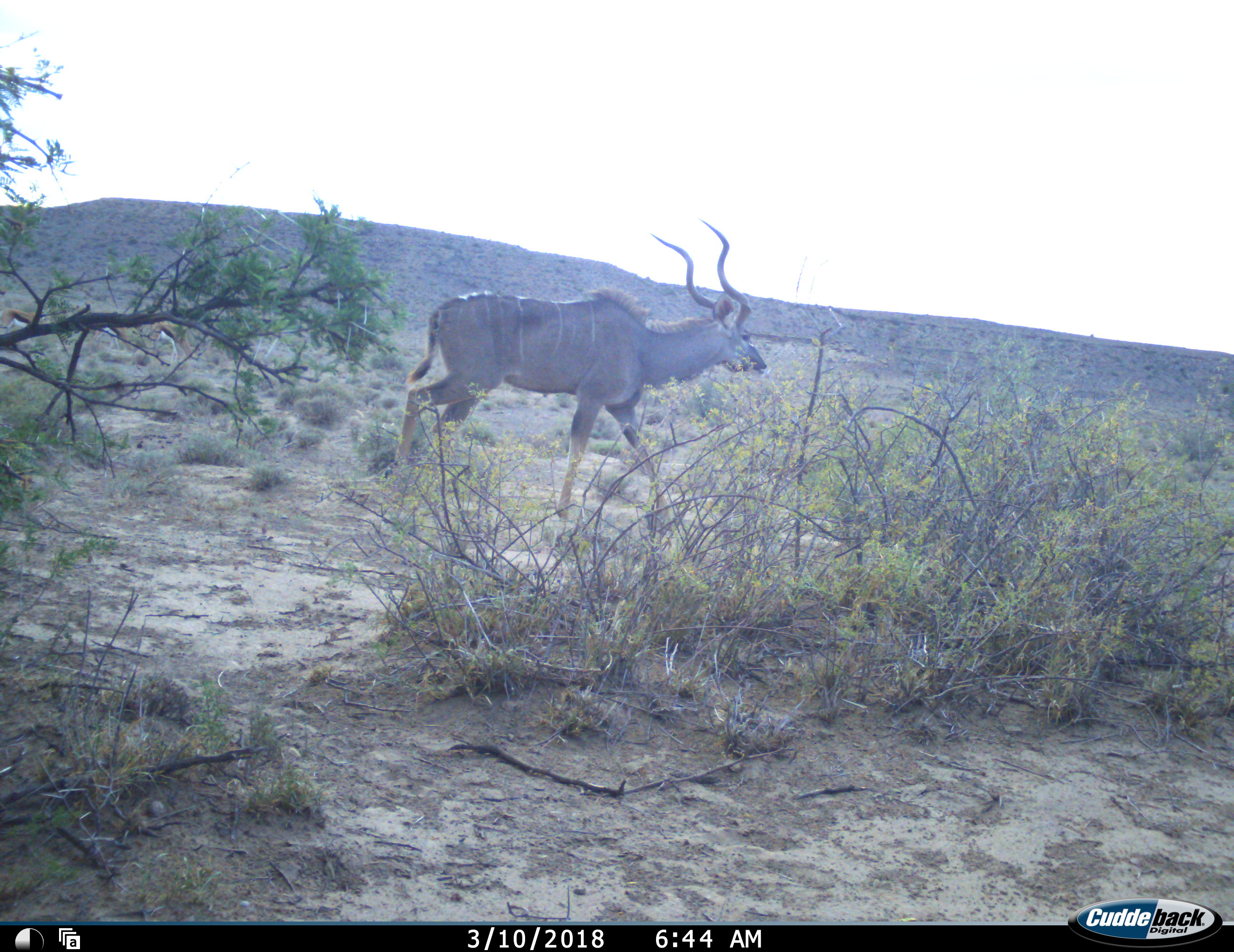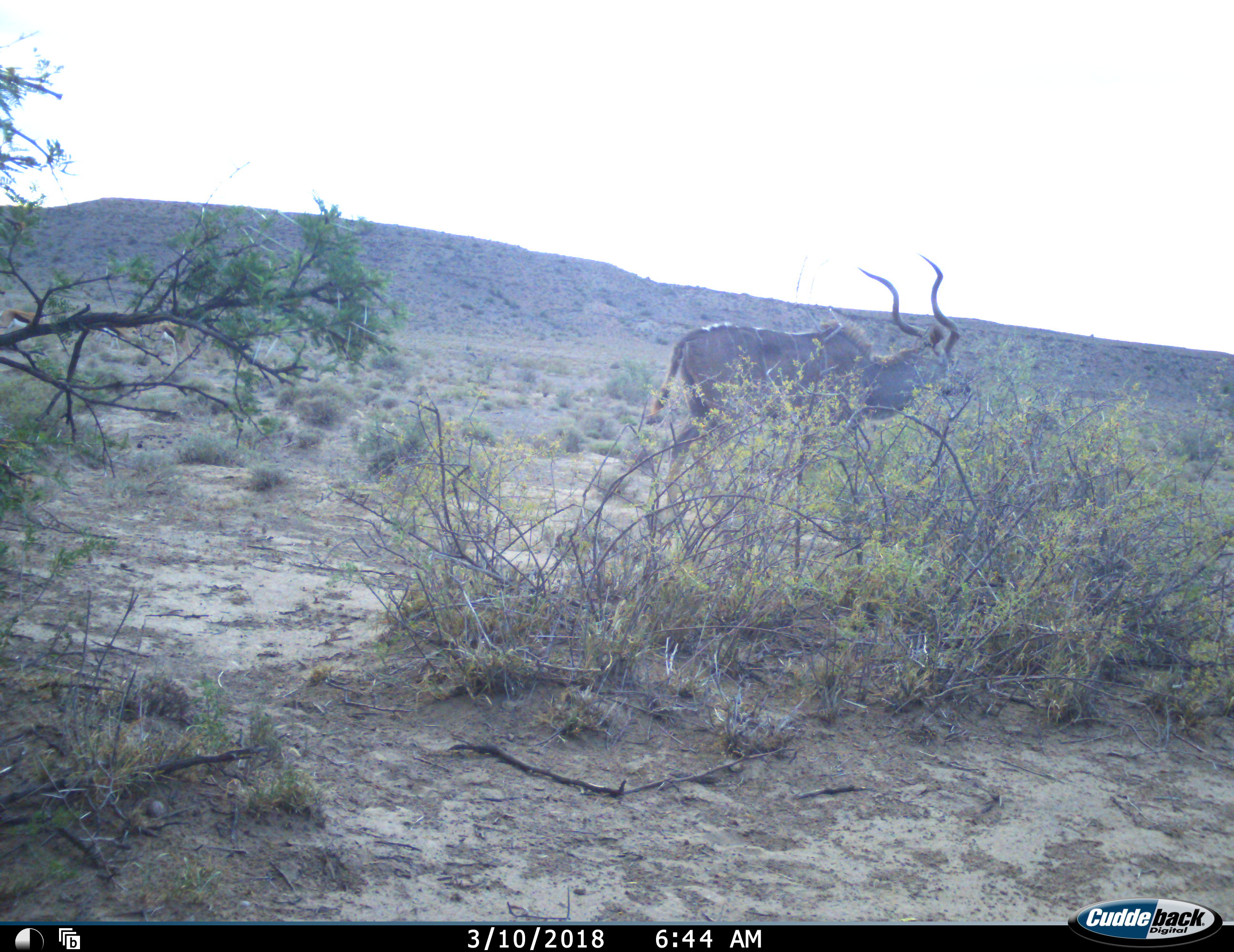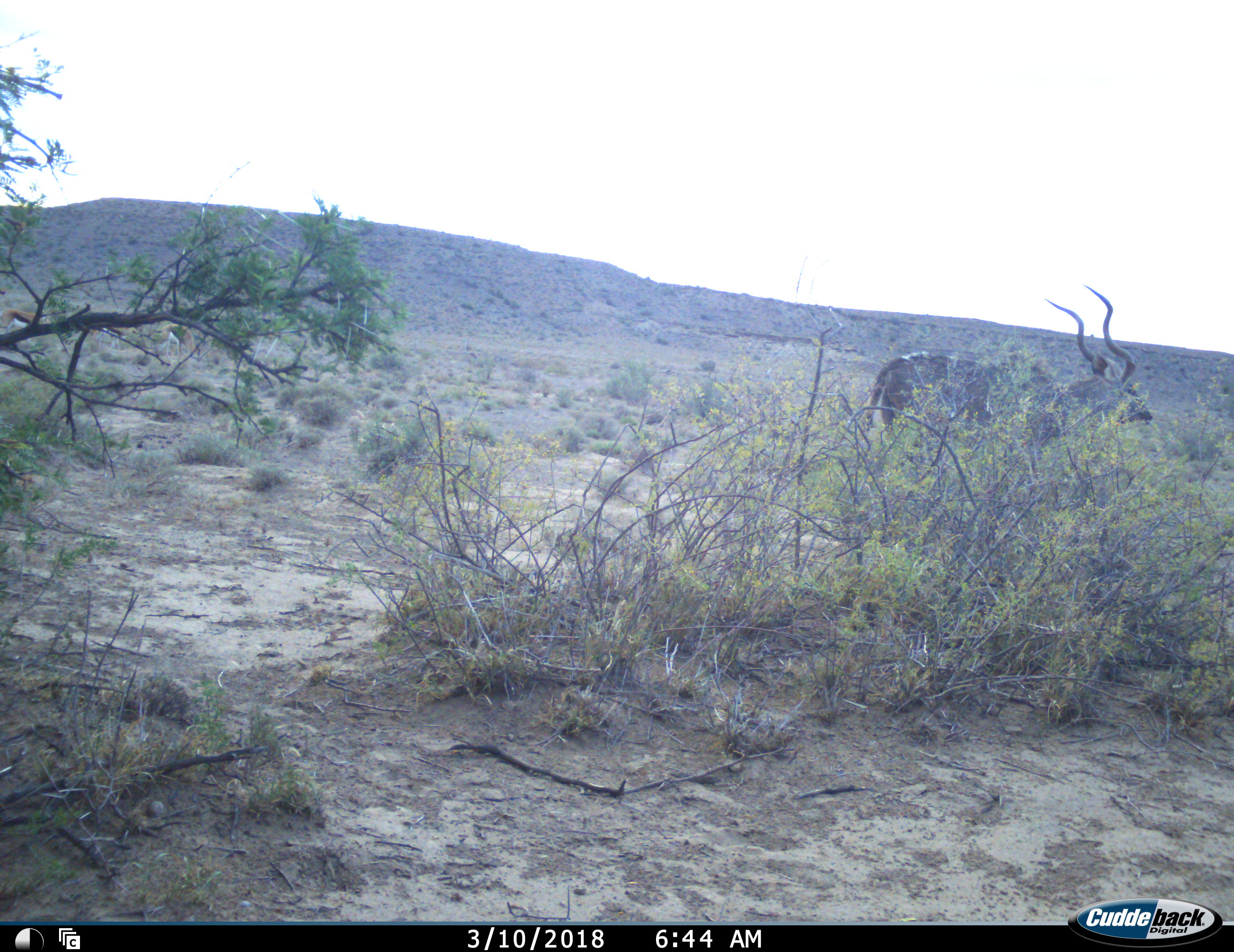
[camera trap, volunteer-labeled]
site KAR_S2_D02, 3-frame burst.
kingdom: Animalia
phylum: Chordata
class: Mammalia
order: Artiodactyla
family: Bovidae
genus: Tragelaphus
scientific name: Tragelaphus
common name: kudu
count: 1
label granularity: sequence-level